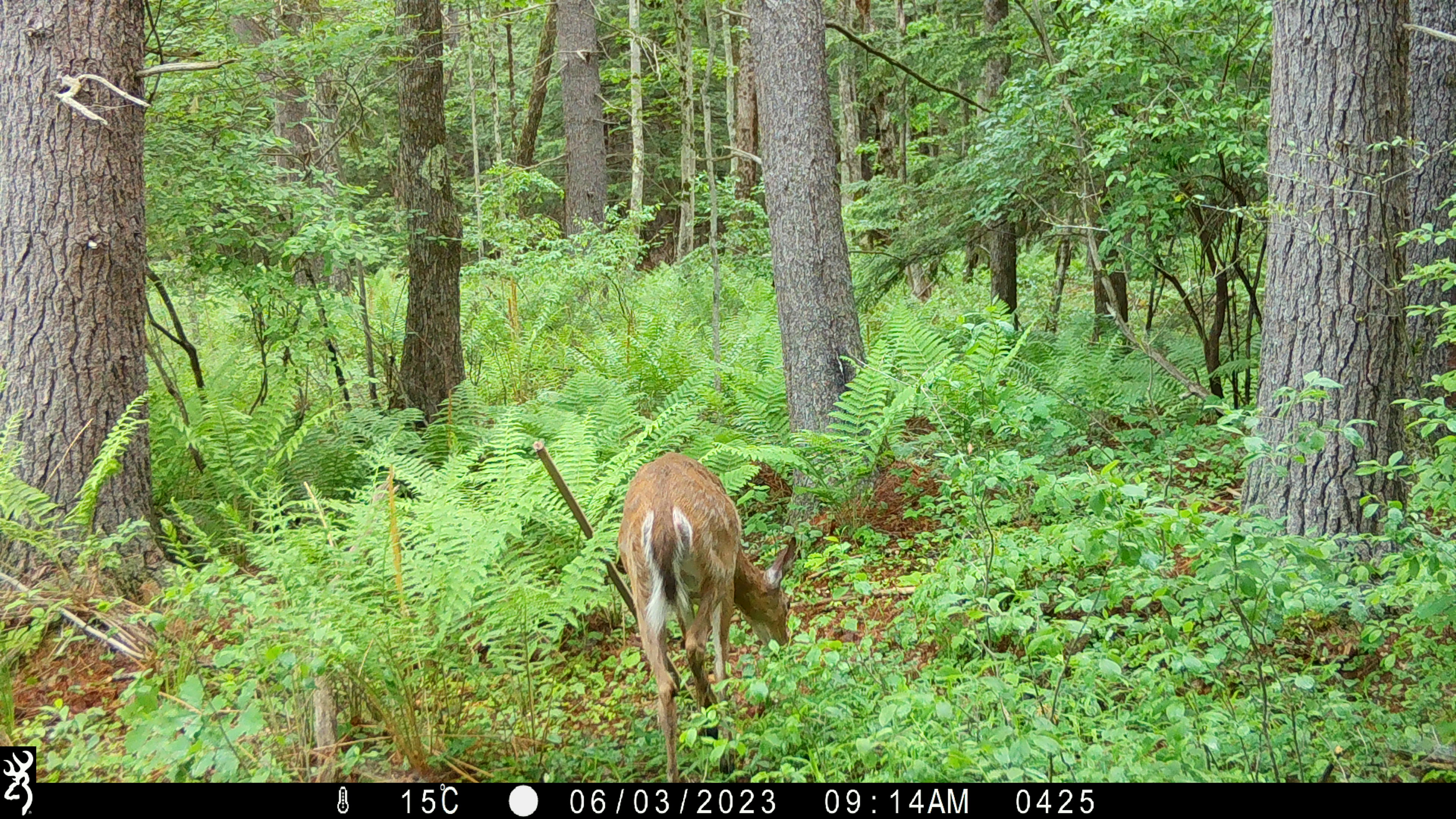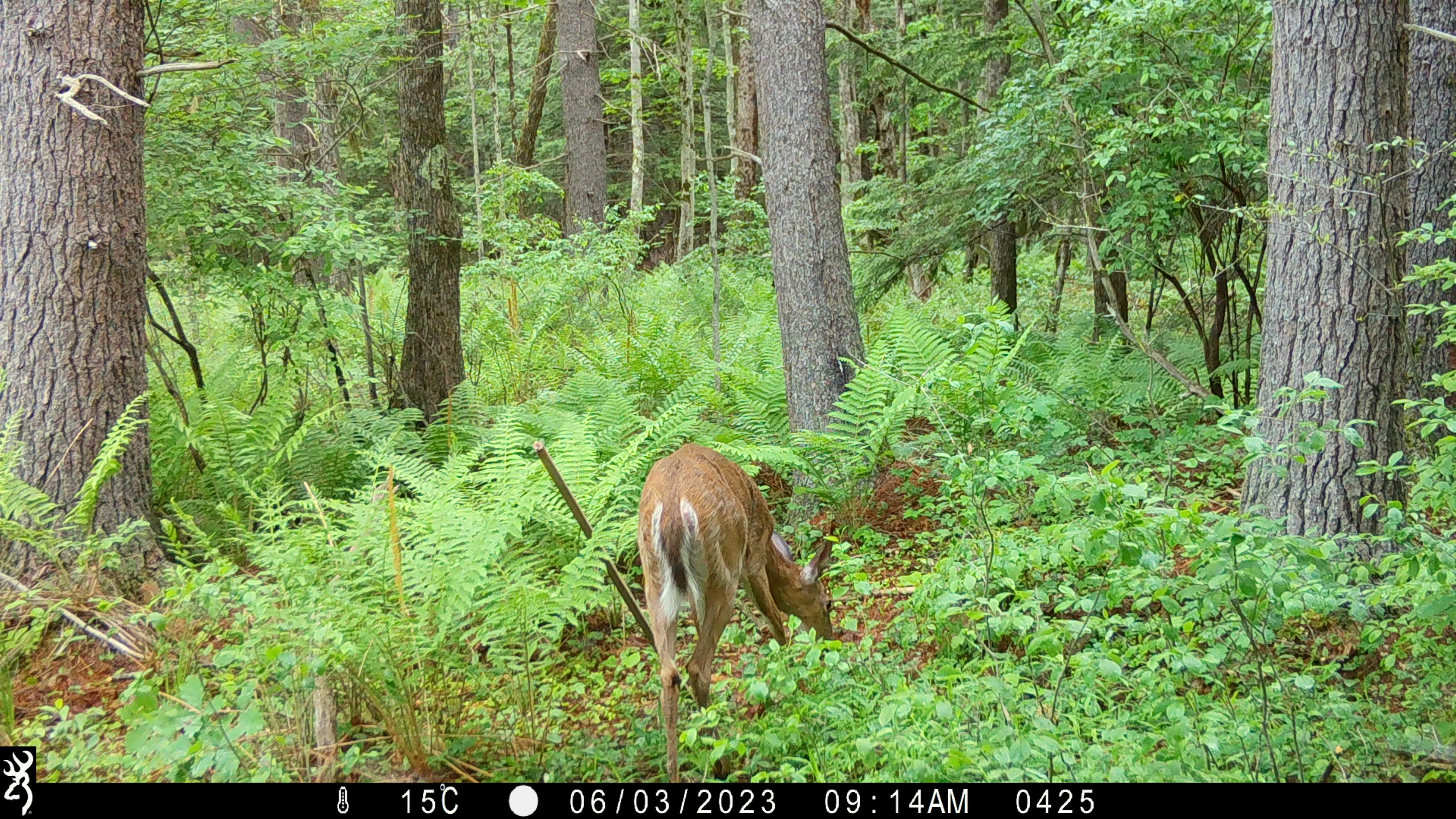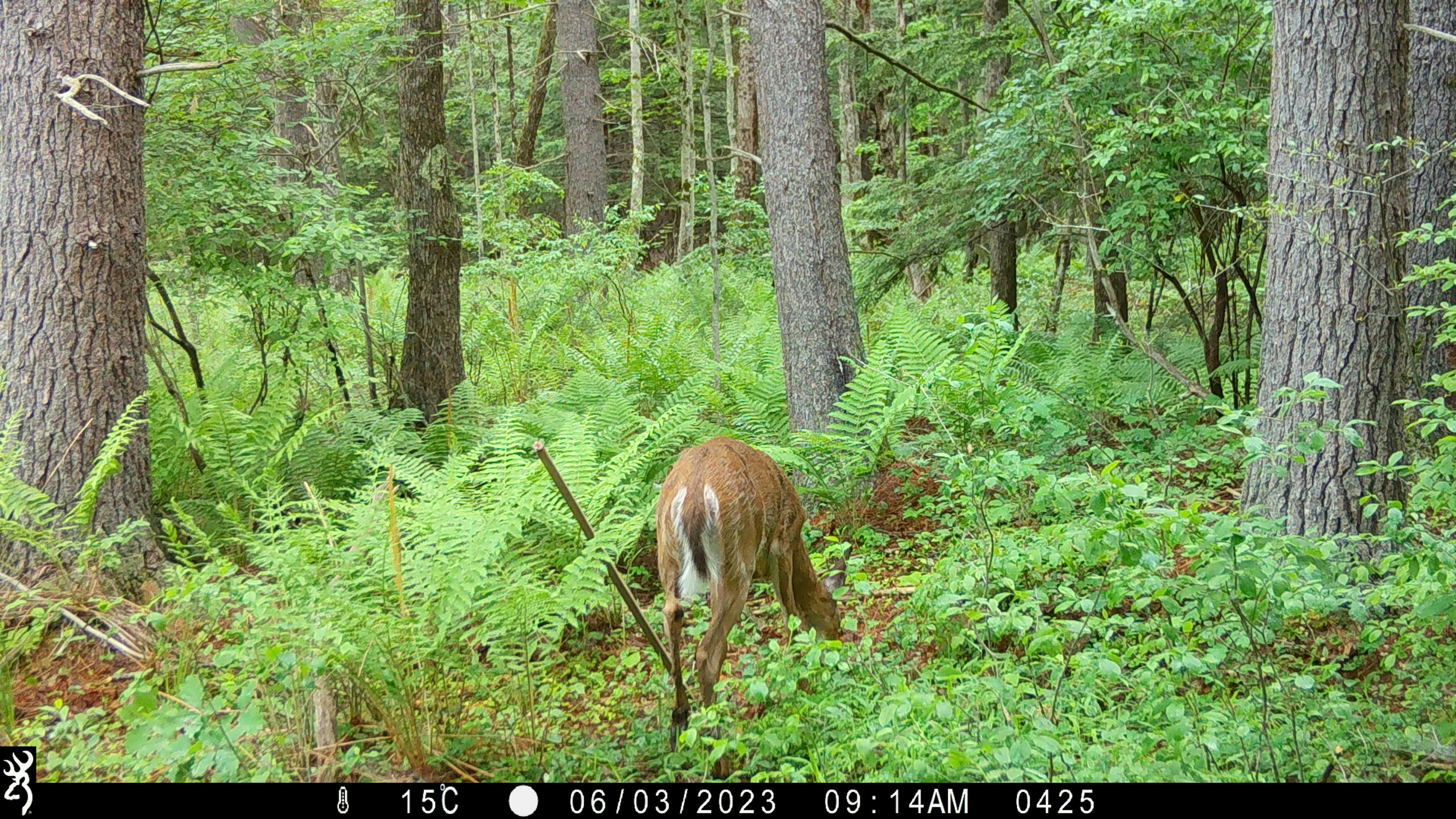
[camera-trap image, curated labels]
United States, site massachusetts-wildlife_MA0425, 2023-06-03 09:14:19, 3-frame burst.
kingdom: Animalia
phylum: Chordata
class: Mammalia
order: Artiodactyla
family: Cervidae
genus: Odocoileus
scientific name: Odocoileus virginianus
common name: white-tailed deer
White-tailed deer (Odocoileus virginianus).